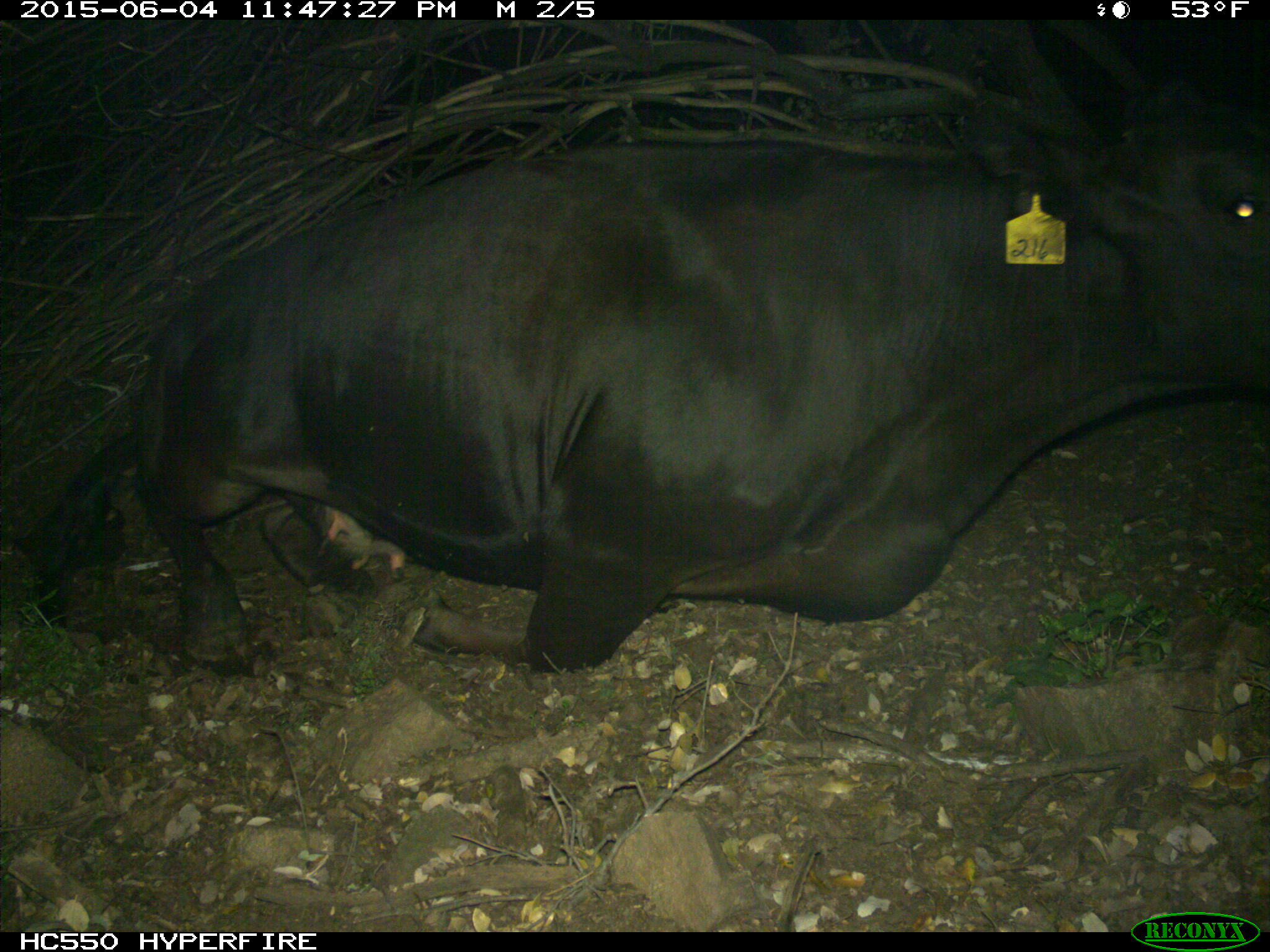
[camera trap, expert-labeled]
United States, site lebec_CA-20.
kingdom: Animalia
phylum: Chordata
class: Mammalia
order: Artiodactyla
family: Bovidae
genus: Bos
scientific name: Bos taurus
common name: domestic cow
Bos taurus (domestic cow).